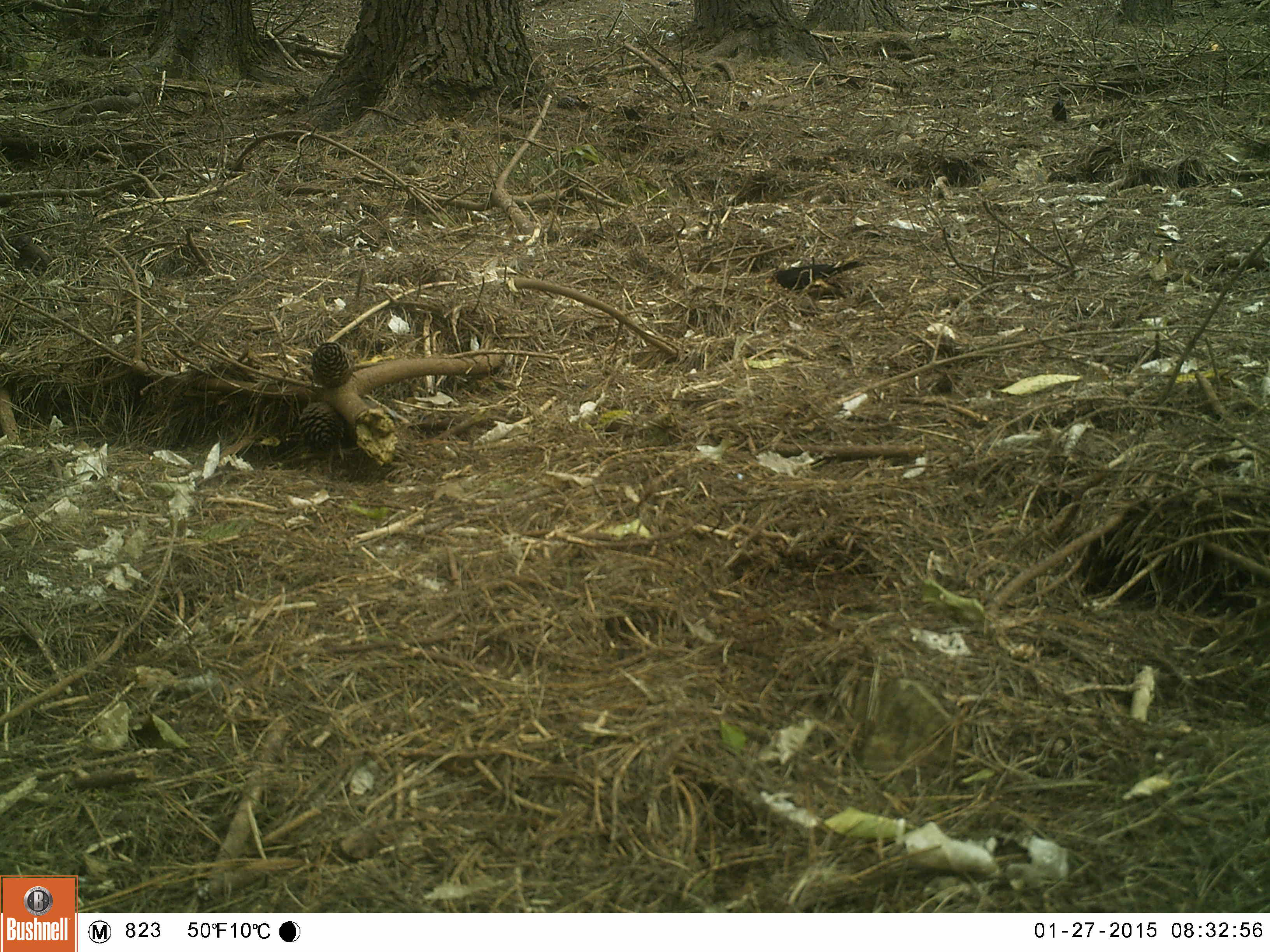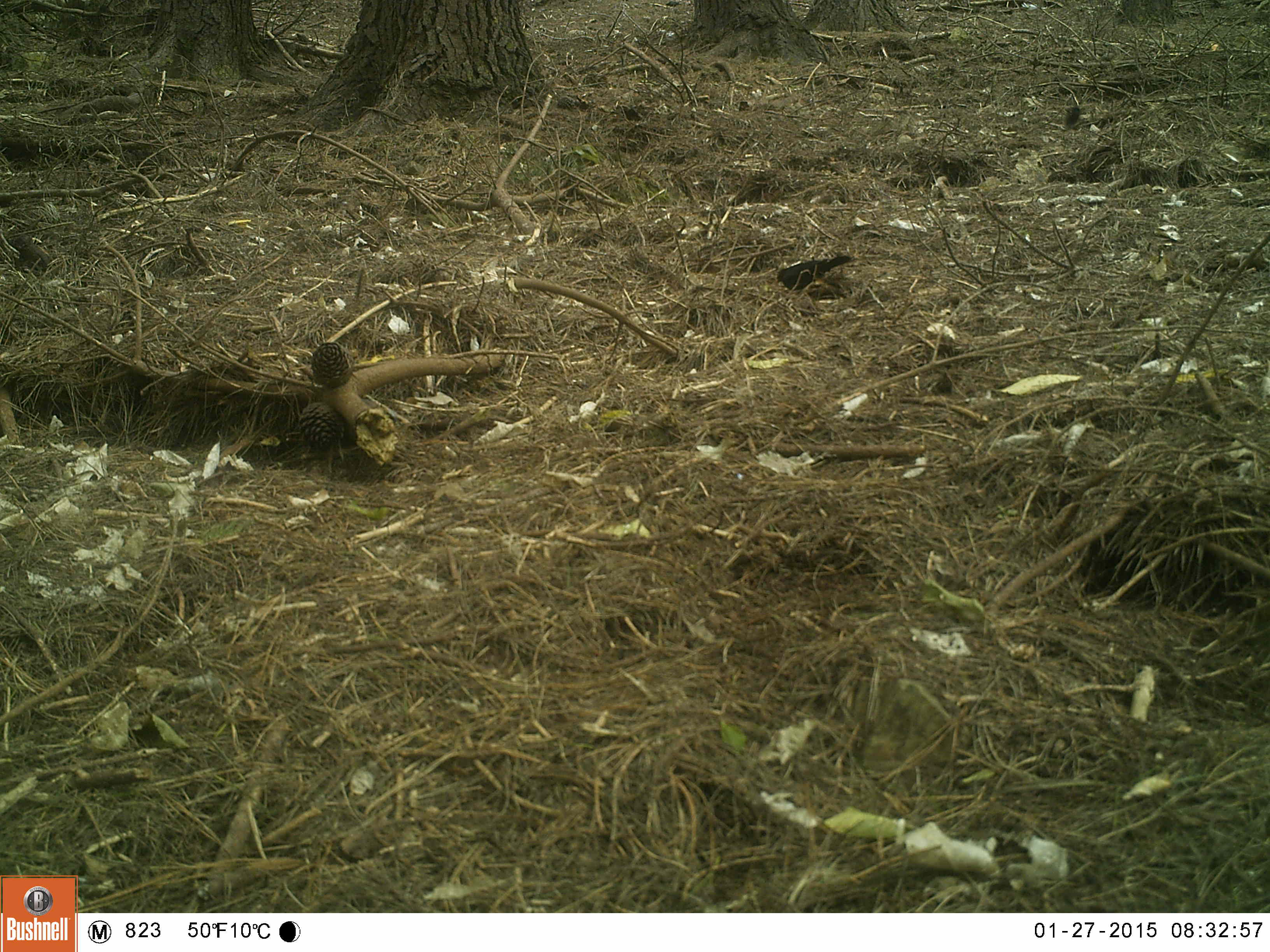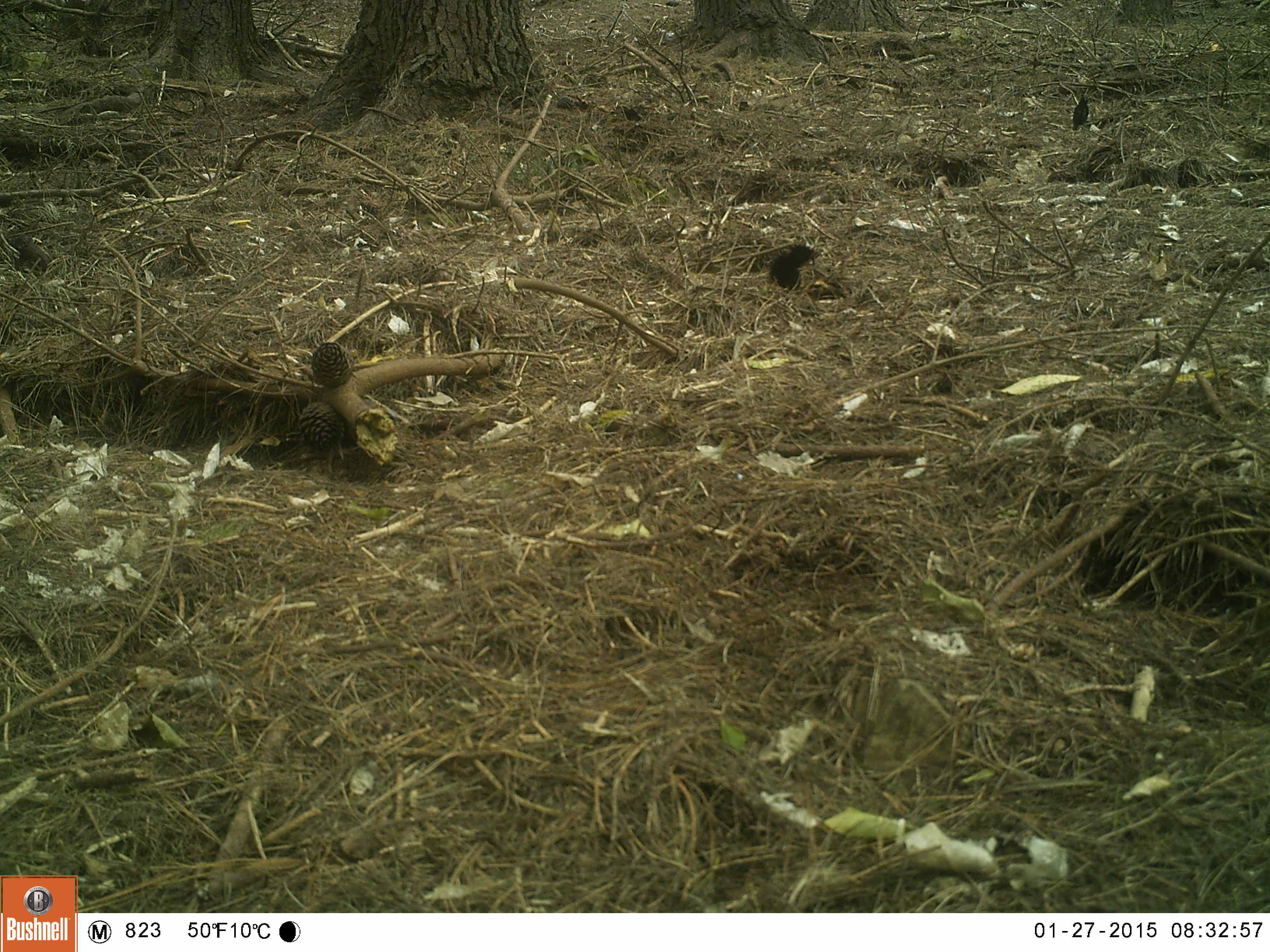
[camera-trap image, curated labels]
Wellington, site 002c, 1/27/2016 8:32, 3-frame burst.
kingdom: Animalia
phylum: Chordata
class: Aves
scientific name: Aves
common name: bird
Bird (Aves).